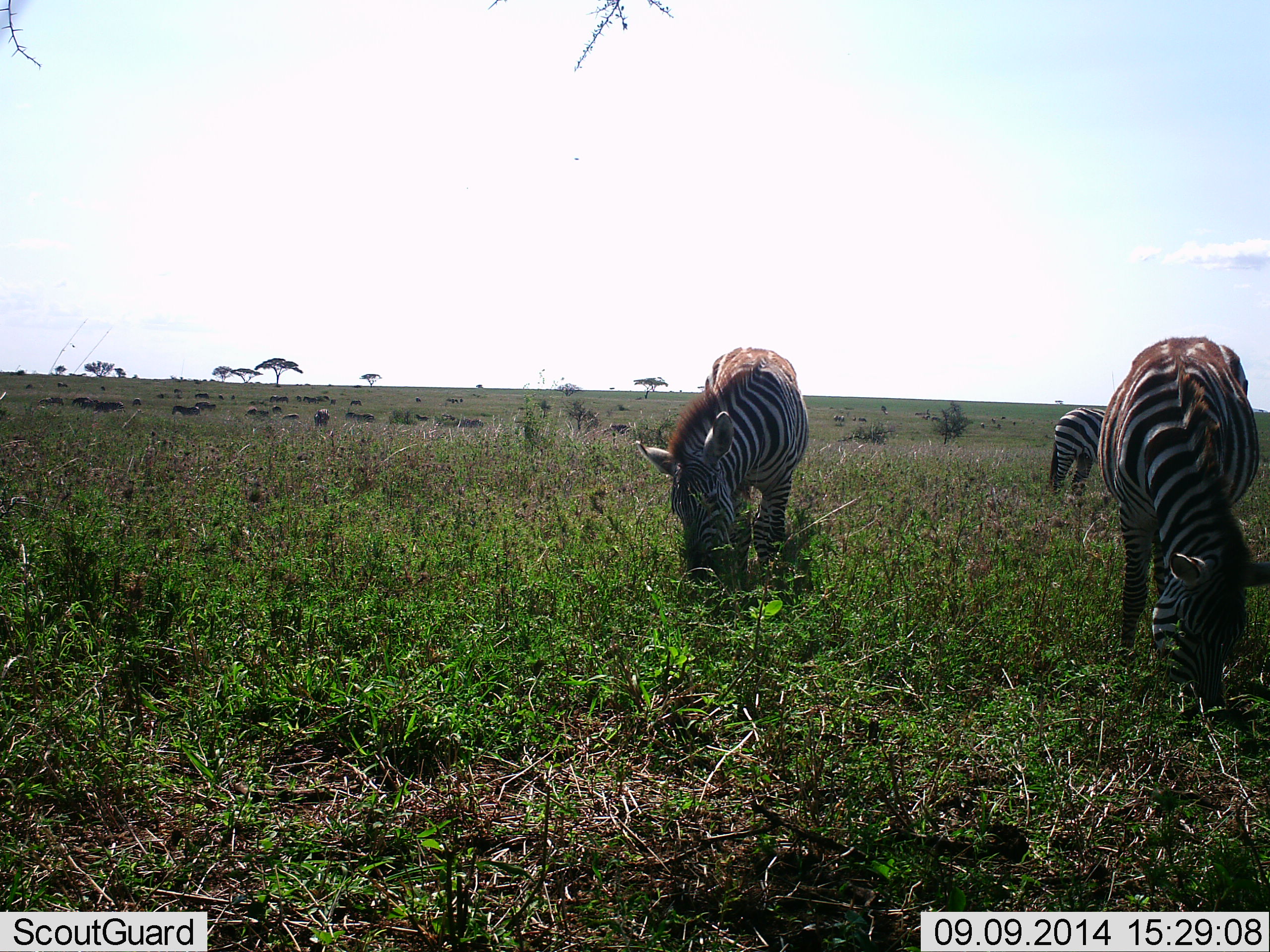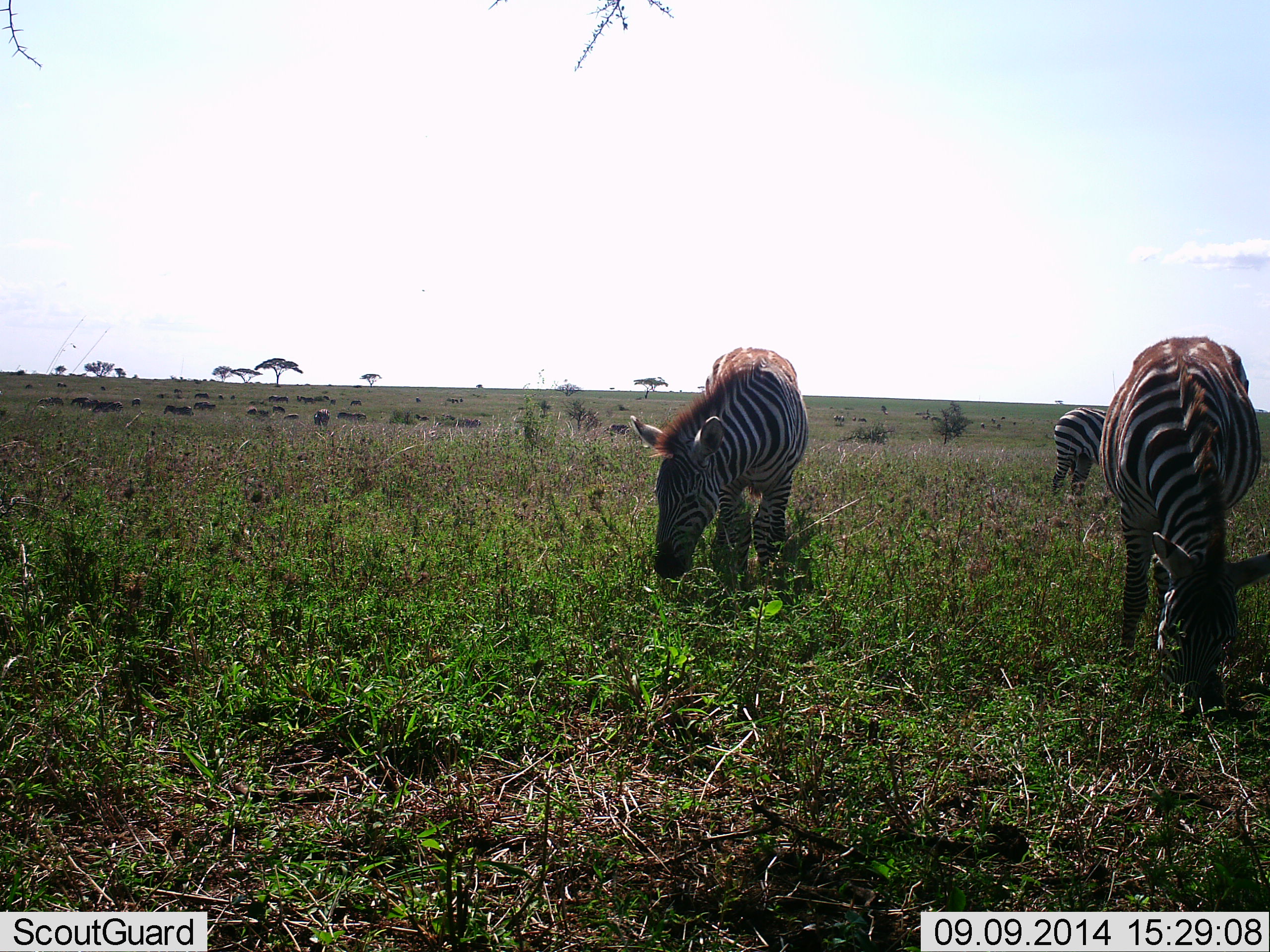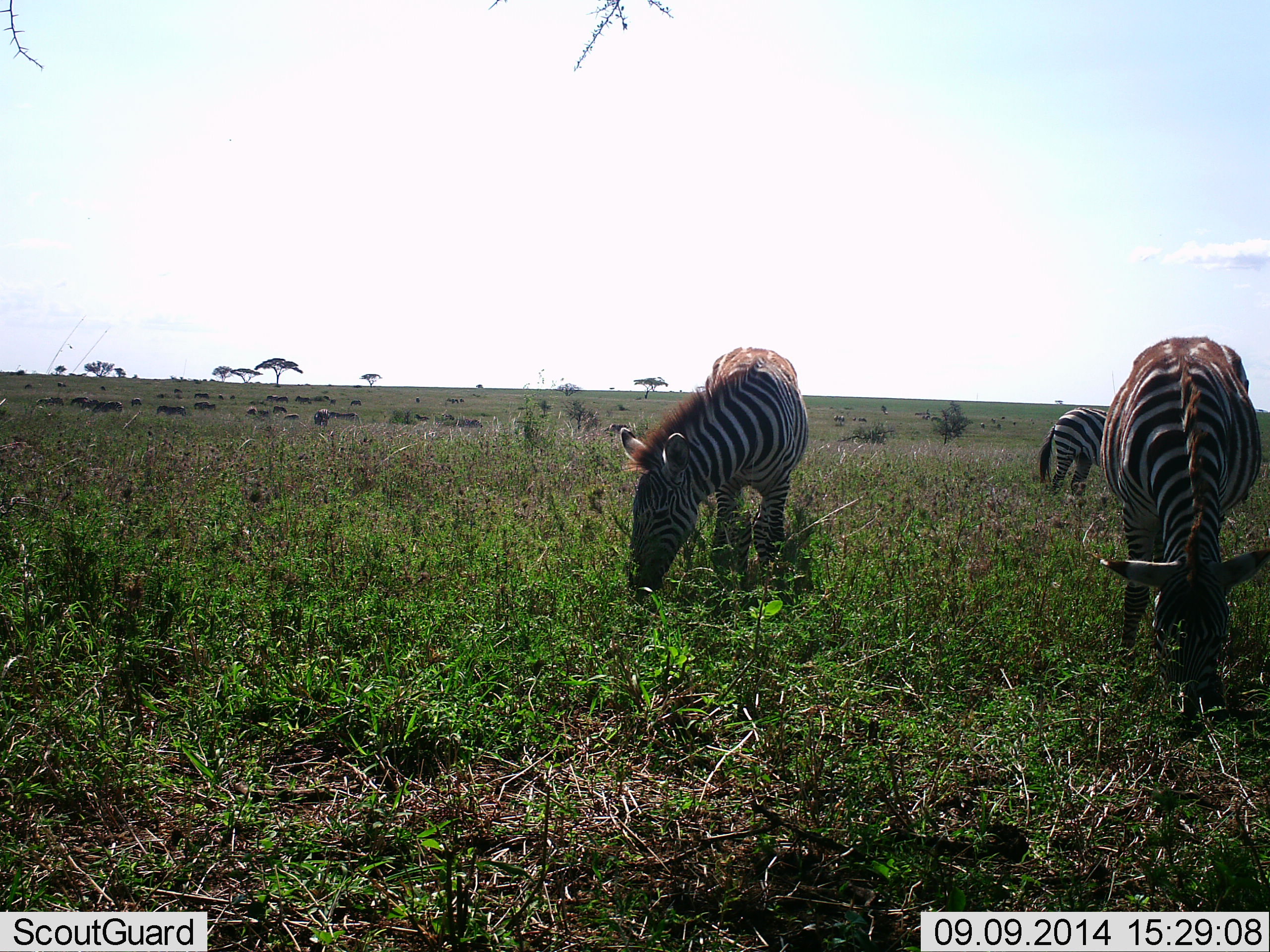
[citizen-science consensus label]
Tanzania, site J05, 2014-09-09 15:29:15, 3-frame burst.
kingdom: Animalia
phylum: Chordata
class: Mammalia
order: Perissodactyla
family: Equidae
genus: Equus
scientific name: Equus quagga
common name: plains zebra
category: zebra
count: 3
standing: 25%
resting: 0%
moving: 17%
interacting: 0%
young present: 0%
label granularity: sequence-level